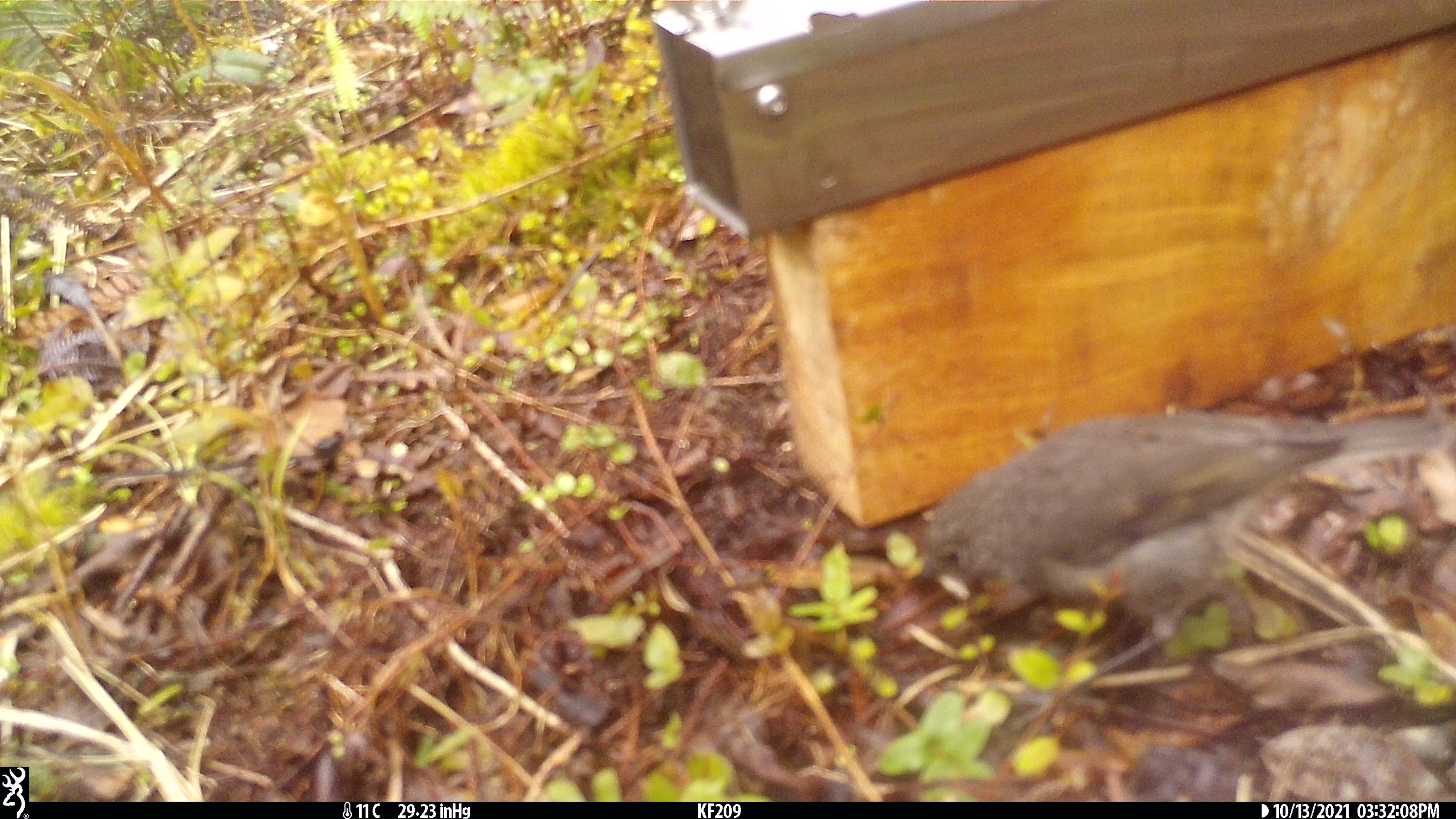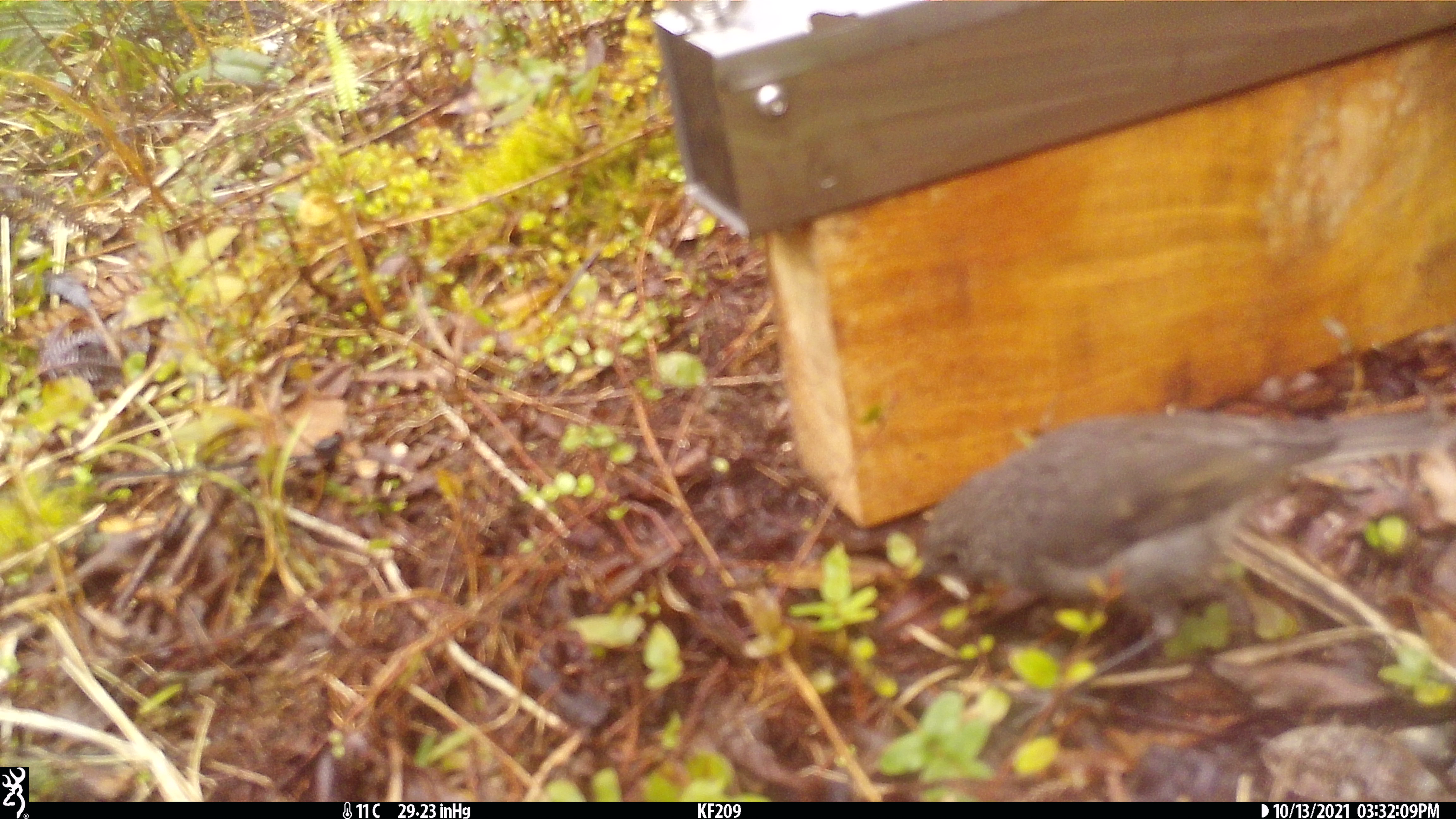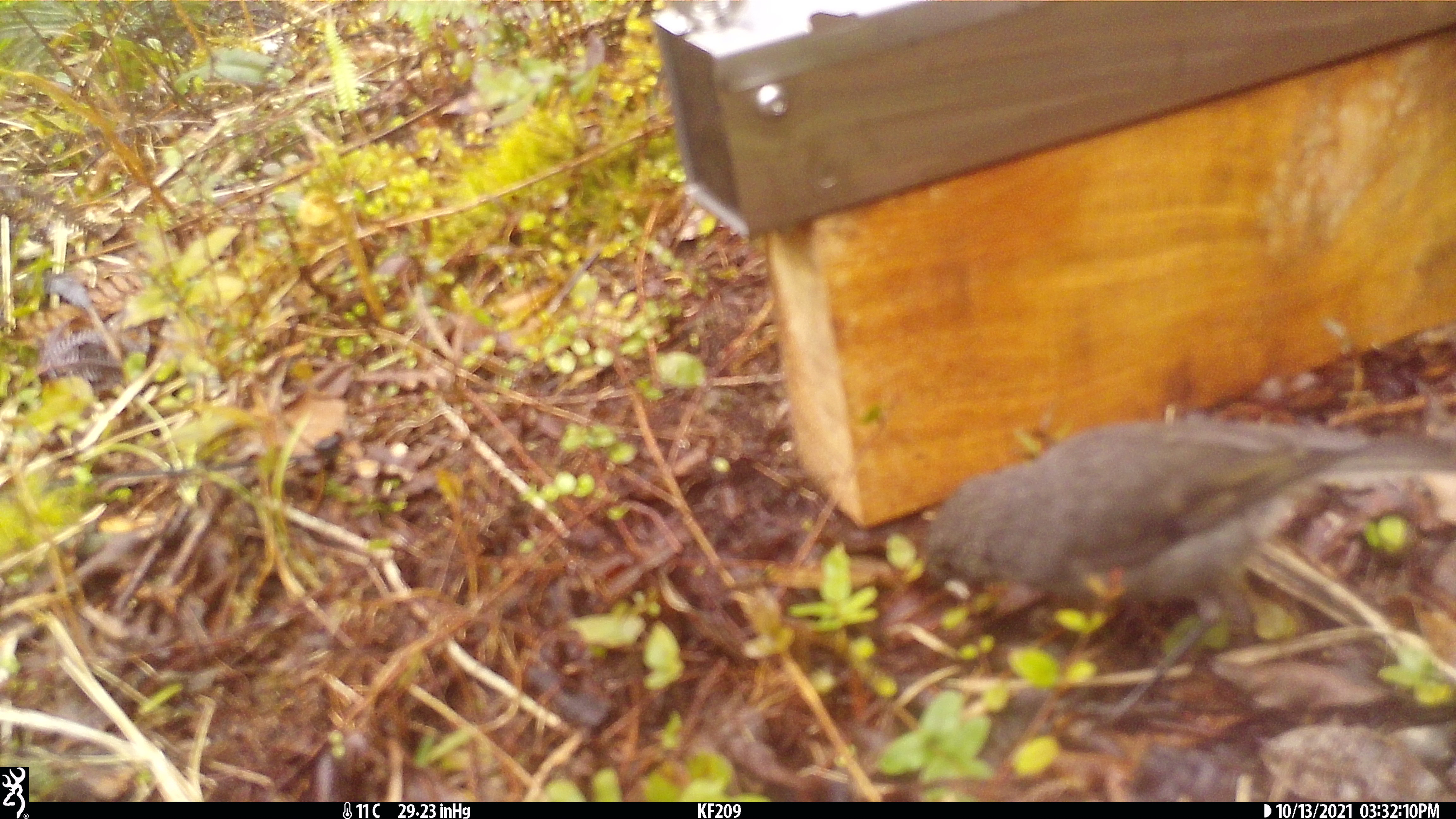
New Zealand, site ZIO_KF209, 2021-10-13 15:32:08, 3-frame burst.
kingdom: Animalia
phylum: Chordata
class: Aves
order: Passeriformes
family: Petroicidae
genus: Petroica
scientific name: Petroica australis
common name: new zealand robin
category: robin